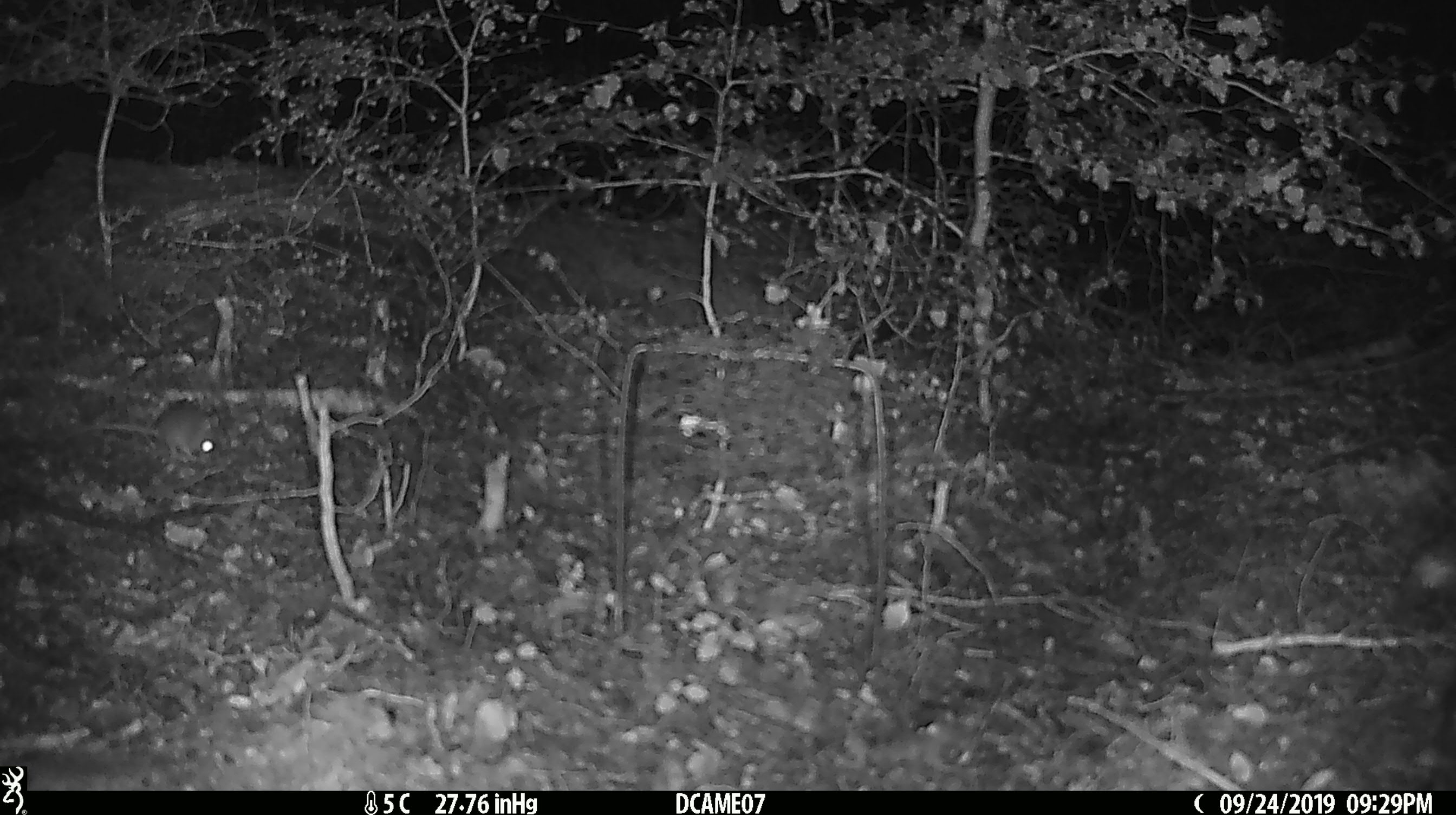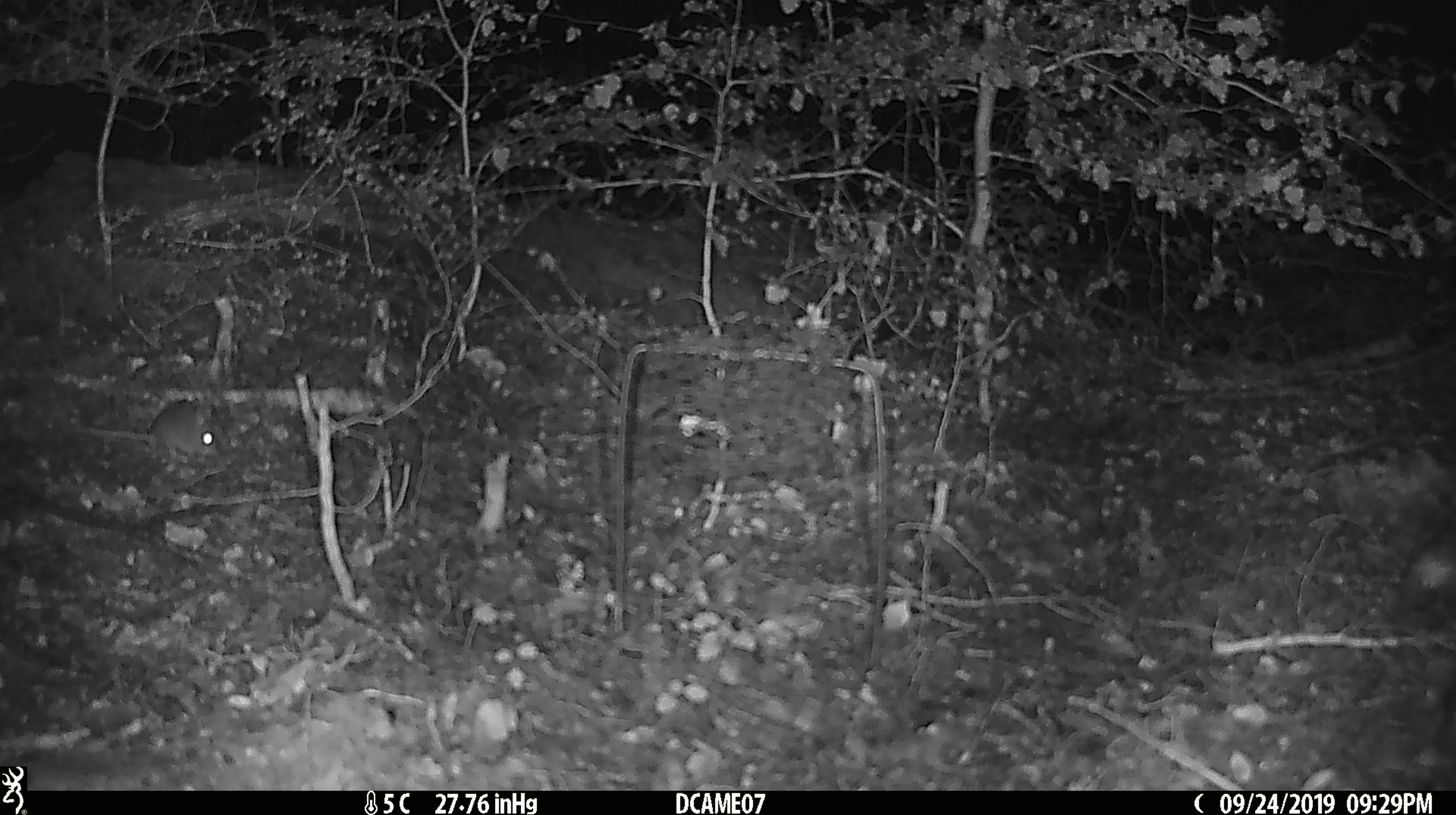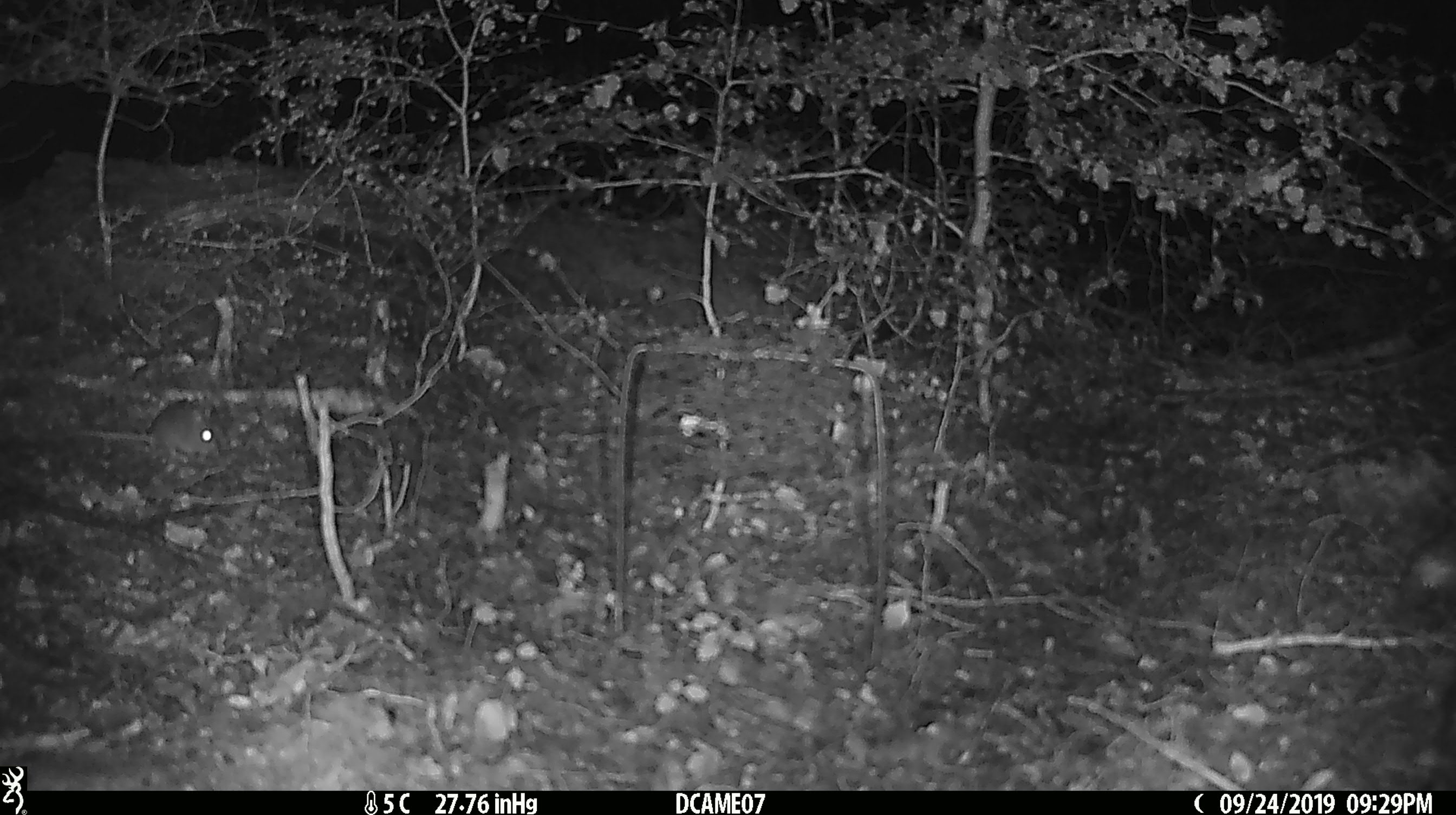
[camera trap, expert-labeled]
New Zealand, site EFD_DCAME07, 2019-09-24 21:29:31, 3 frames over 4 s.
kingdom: Animalia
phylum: Chordata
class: Mammalia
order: Rodentia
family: Muridae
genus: Mus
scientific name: Mus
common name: mouse